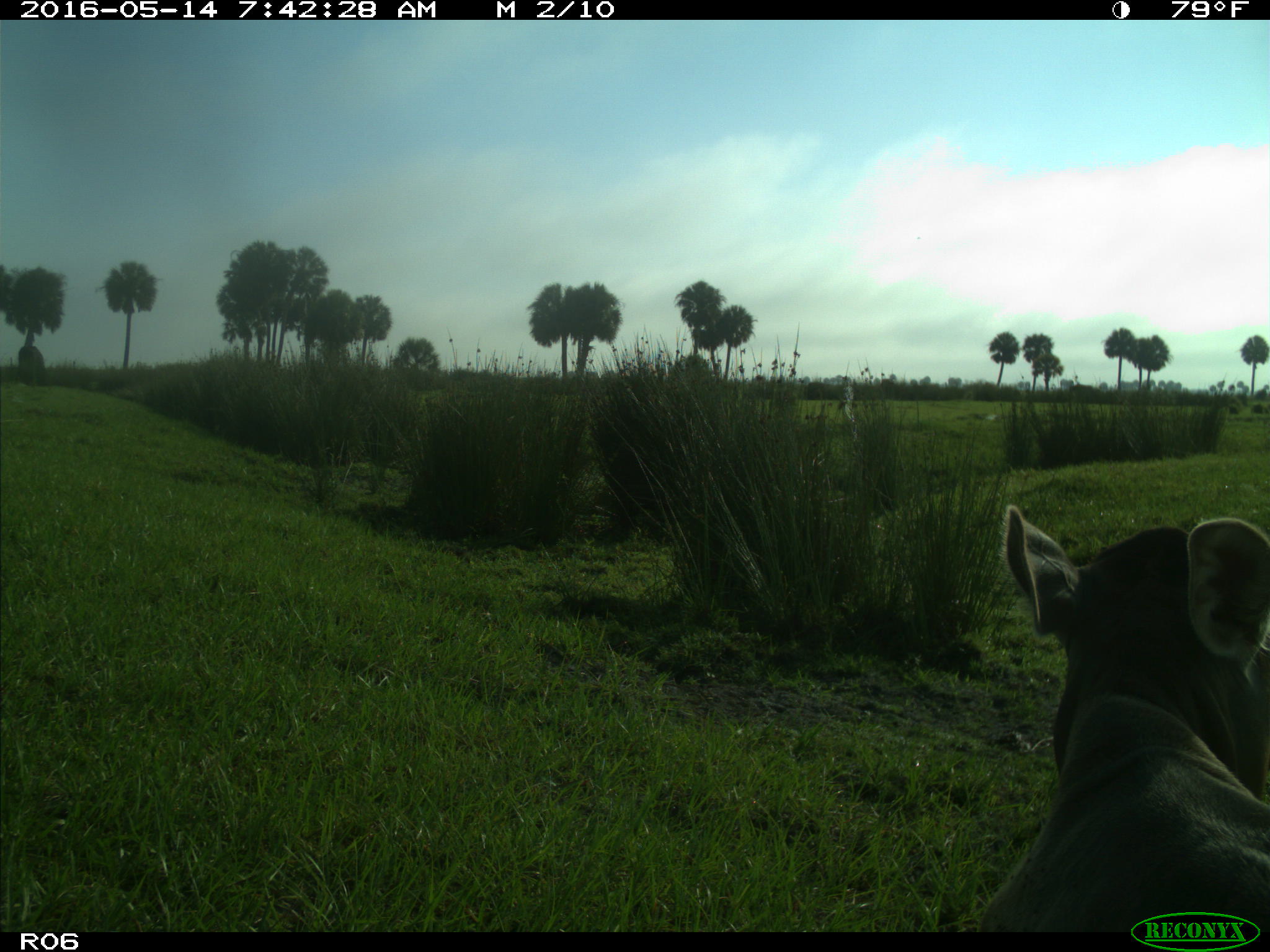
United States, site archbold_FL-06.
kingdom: Animalia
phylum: Chordata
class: Mammalia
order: Artiodactyla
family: Bovidae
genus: Bos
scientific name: Bos taurus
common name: domestic cow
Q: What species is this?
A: Bos taurus (domestic cow).